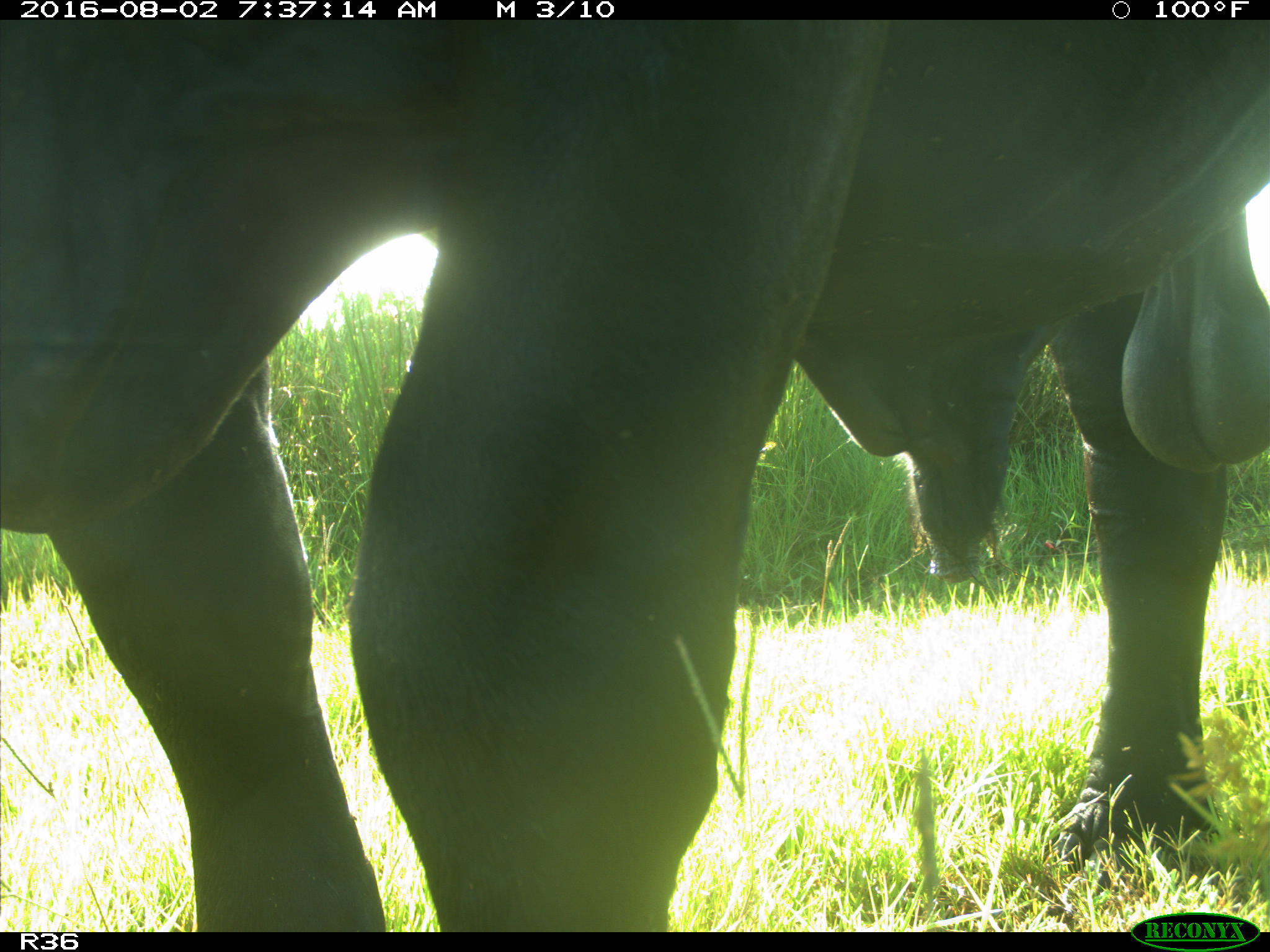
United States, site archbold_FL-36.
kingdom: Animalia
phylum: Chordata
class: Mammalia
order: Artiodactyla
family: Bovidae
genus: Bos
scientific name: Bos taurus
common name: domestic cow